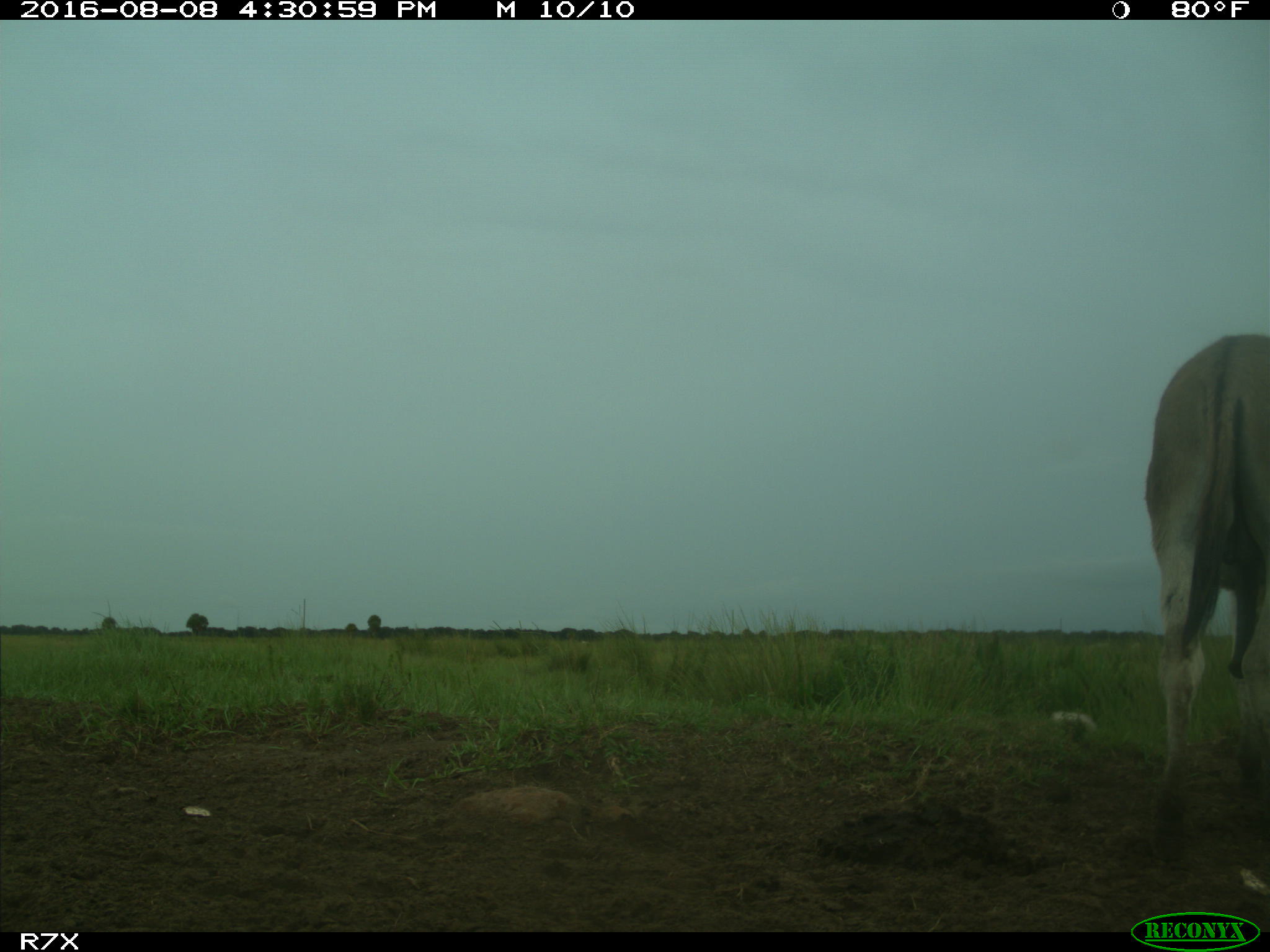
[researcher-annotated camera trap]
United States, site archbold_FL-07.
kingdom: Animalia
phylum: Chordata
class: Mammalia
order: Perissodactyla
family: Equidae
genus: Equus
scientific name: Equus africanus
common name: african wild ass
Equus africanus (african wild ass).